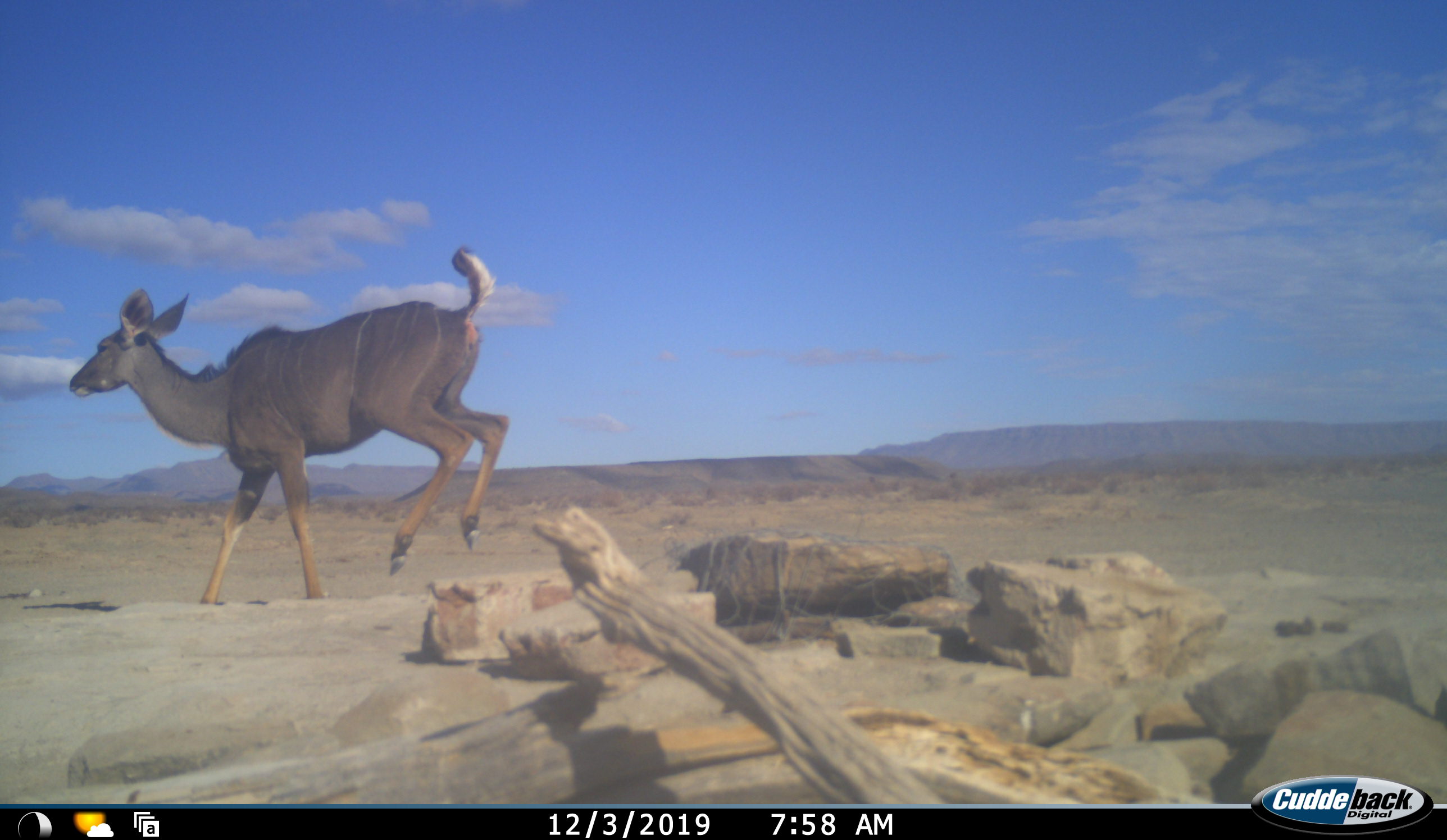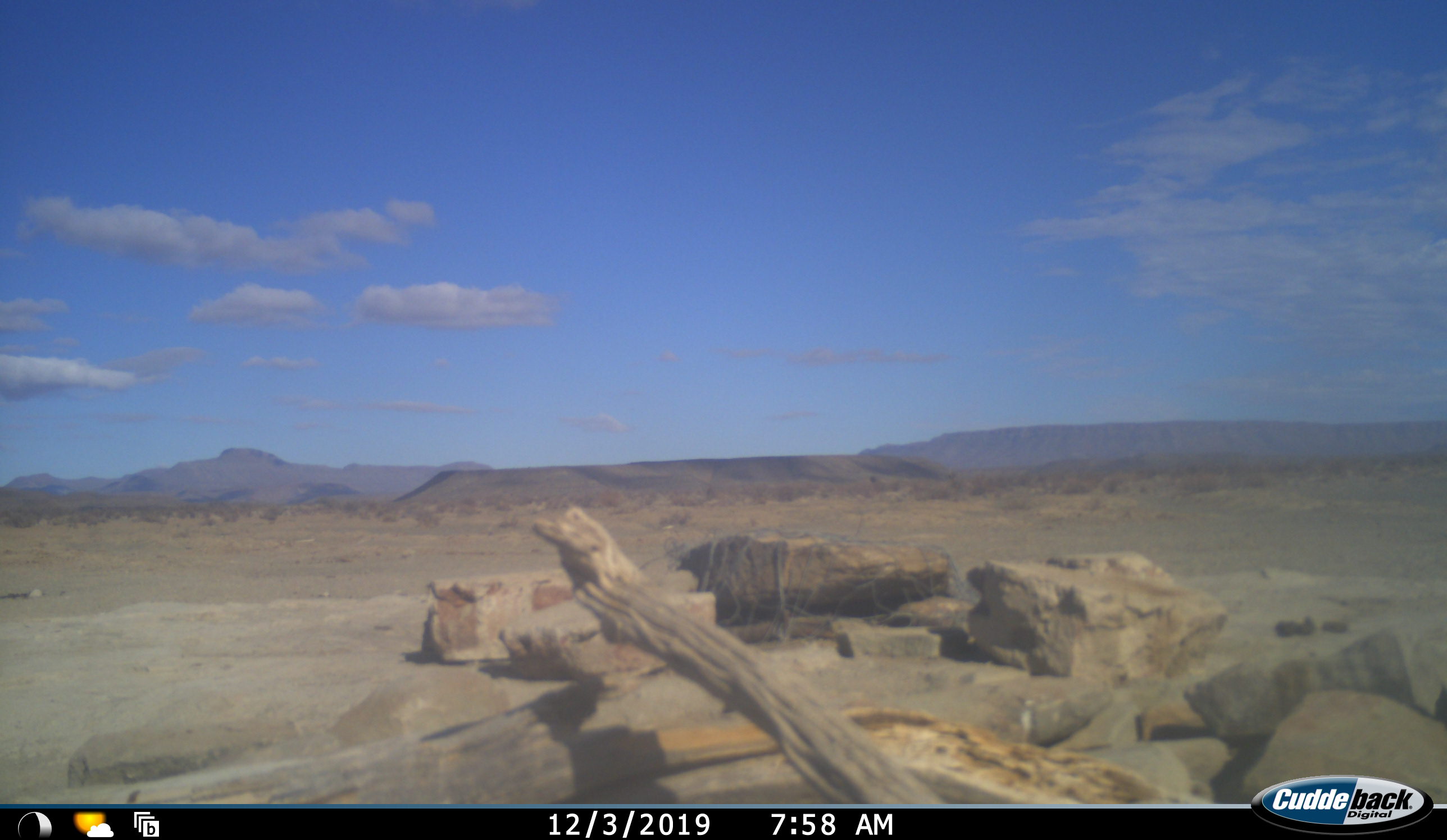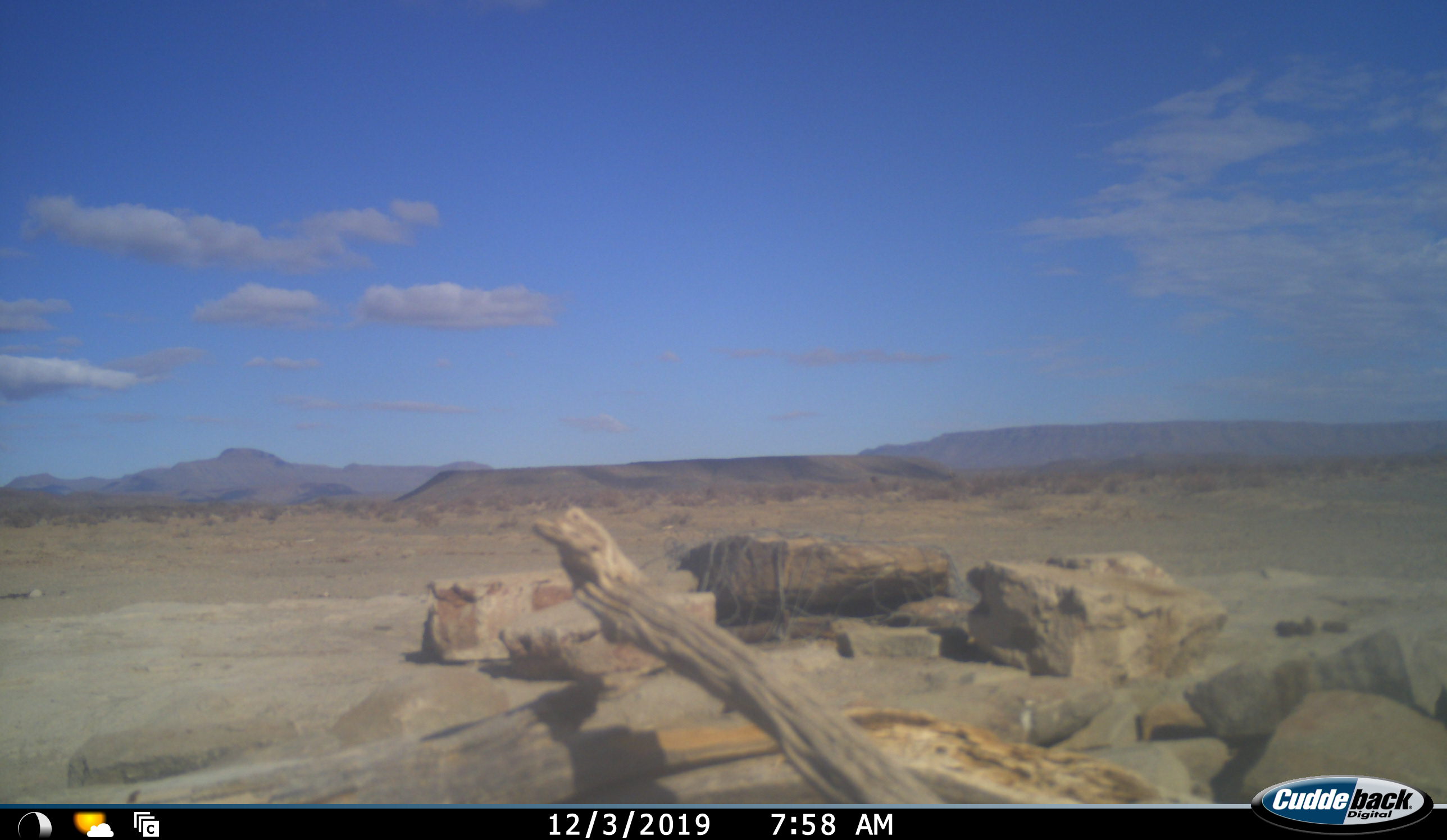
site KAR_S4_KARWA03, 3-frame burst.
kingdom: Animalia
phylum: Chordata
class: Mammalia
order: Artiodactyla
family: Bovidae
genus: Tragelaphus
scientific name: Tragelaphus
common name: kudu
Kudu (Tragelaphus), count 1. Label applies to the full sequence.